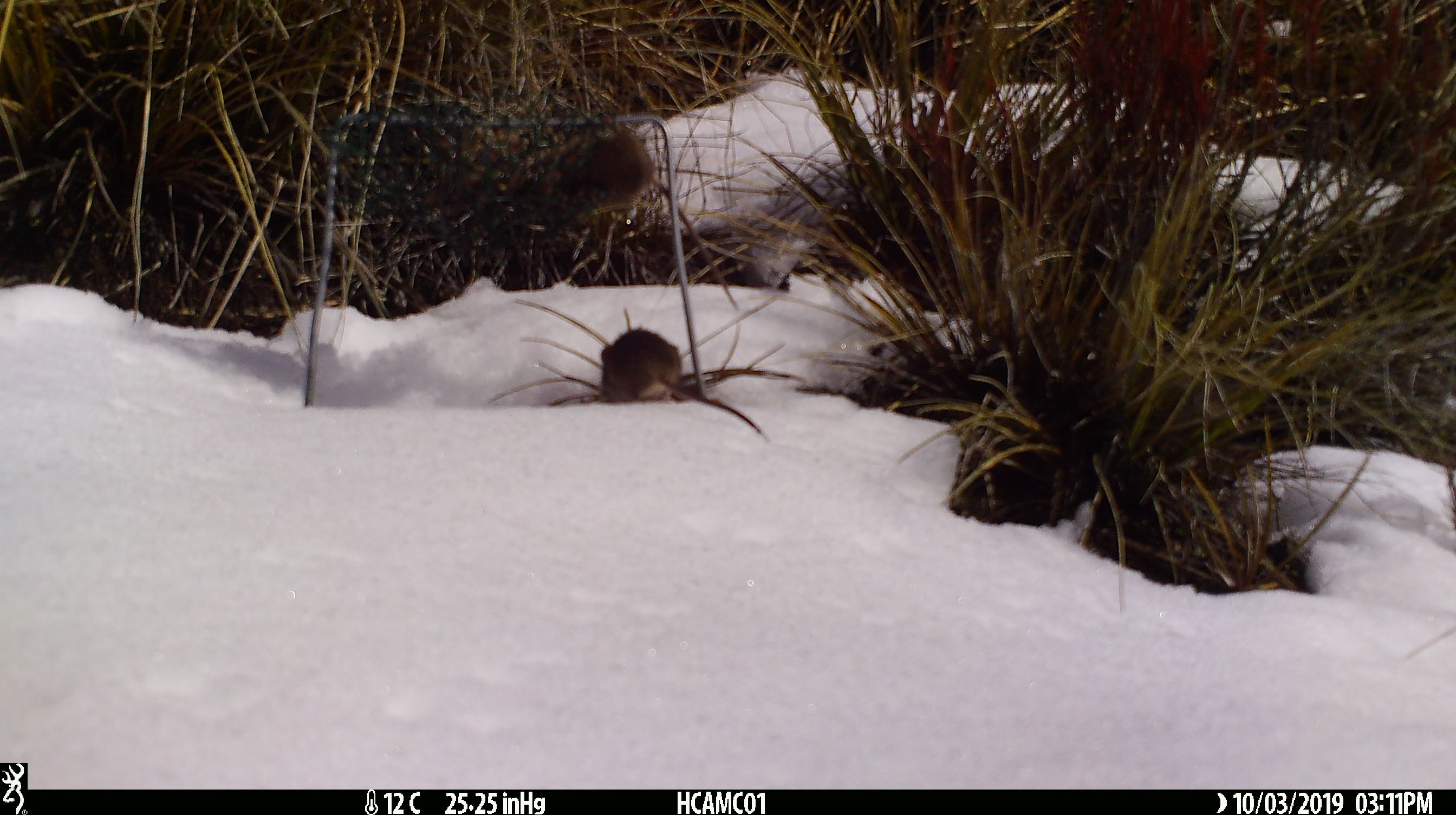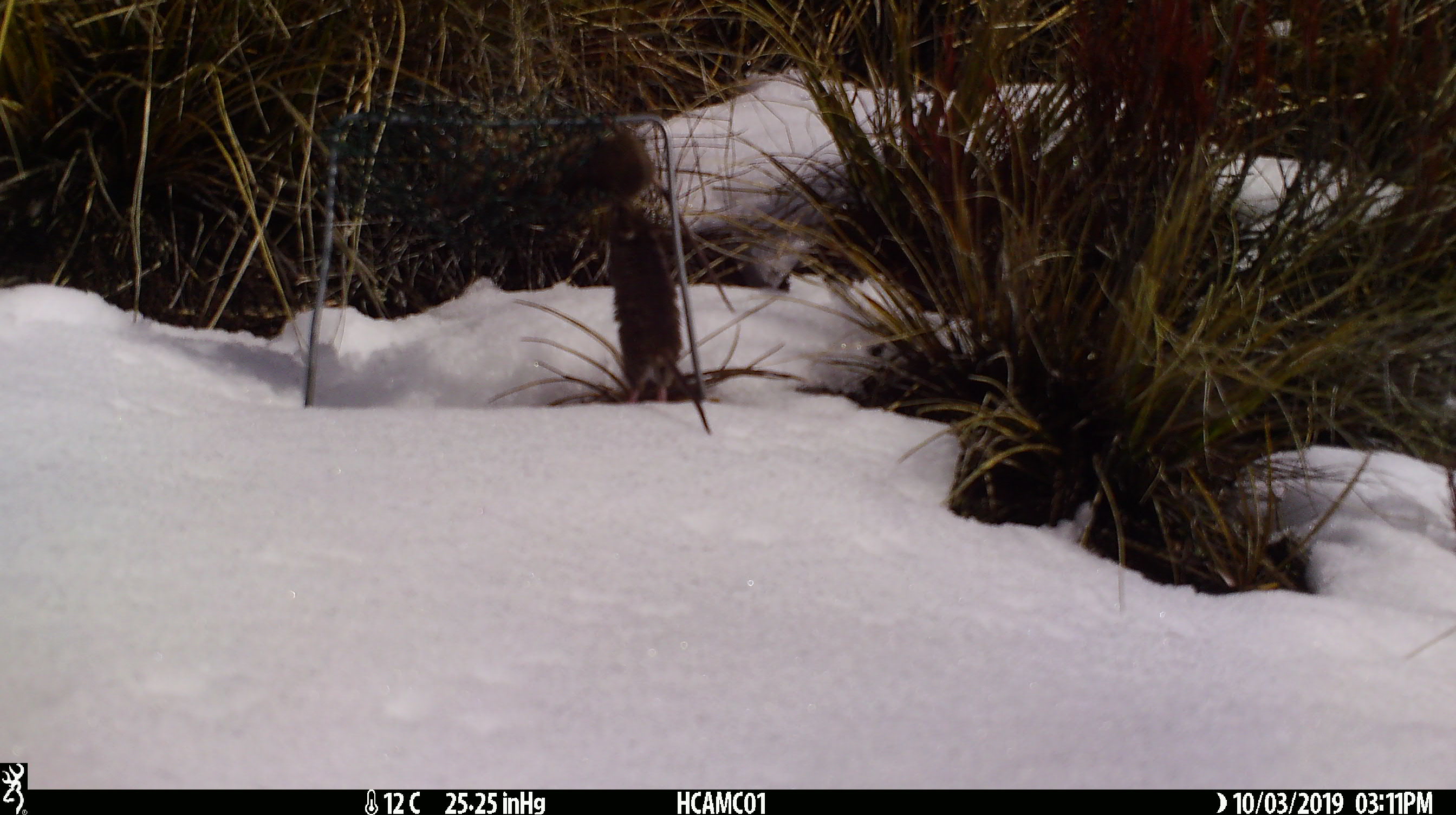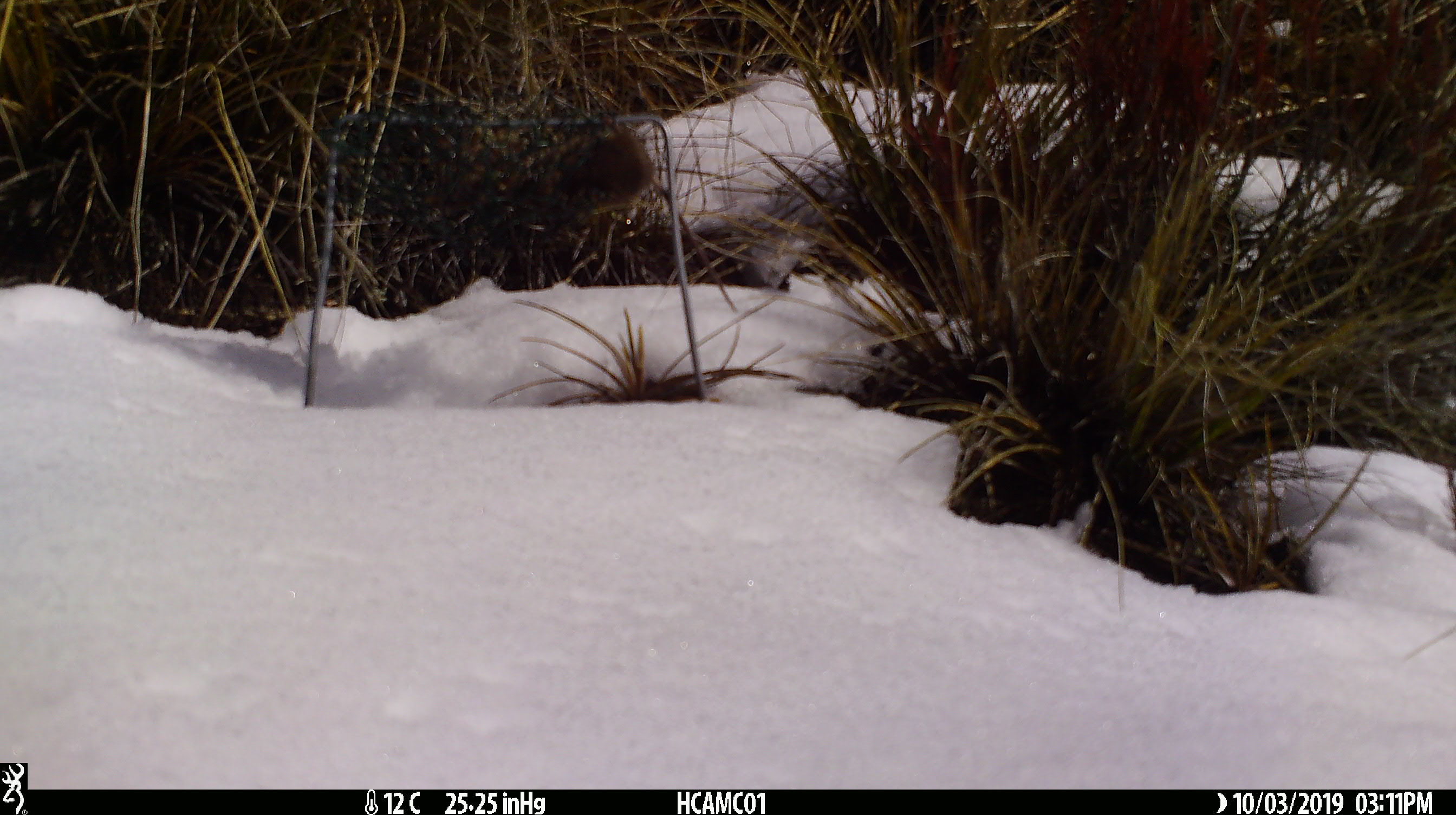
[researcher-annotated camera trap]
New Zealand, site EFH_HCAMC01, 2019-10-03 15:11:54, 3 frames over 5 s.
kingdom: Animalia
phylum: Chordata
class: Mammalia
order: Rodentia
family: Muridae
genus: Mus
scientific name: Mus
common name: mouse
Mouse (Mus).